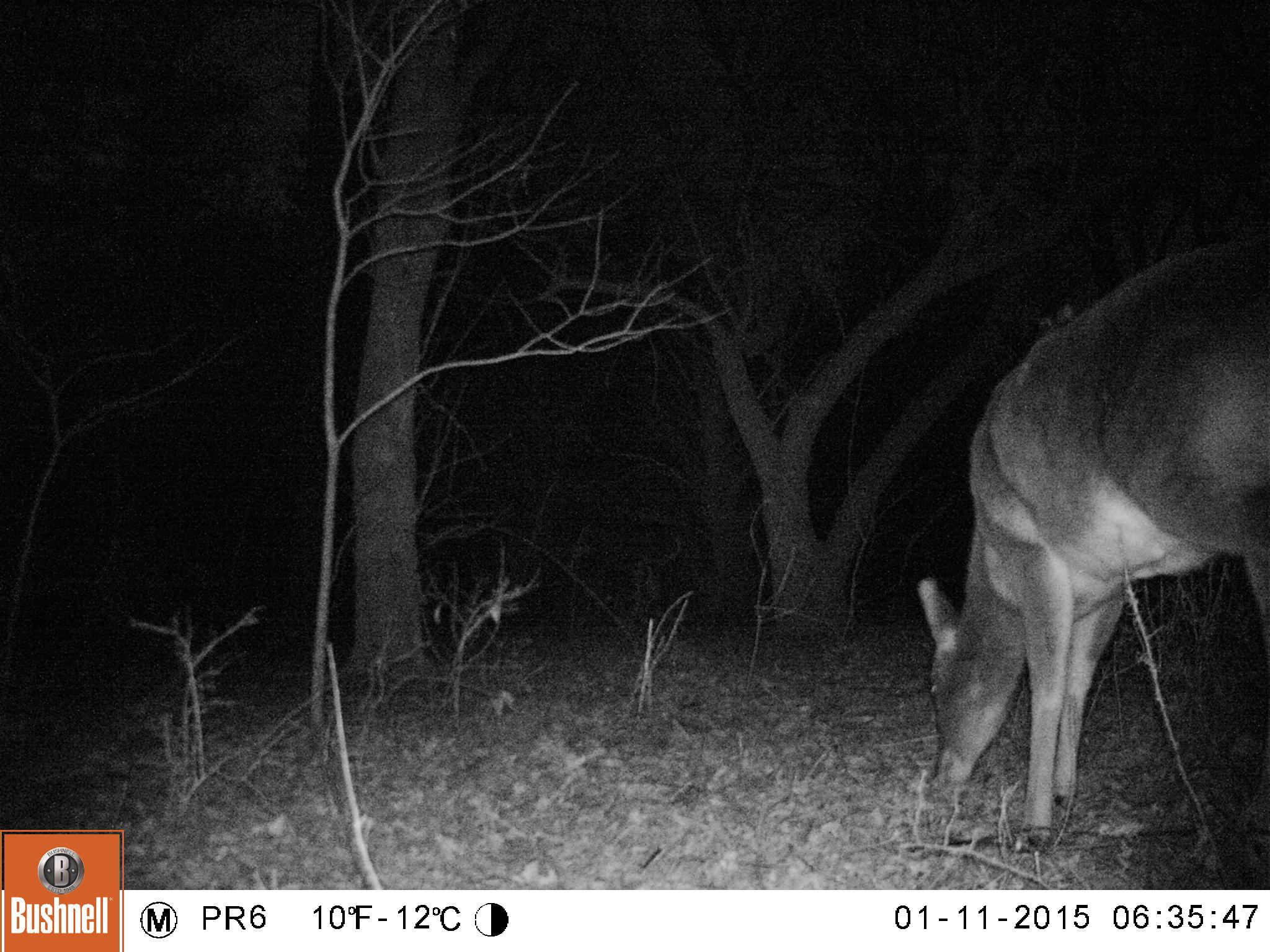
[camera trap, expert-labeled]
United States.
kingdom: Animalia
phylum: Chordata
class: Mammalia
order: Artiodactyla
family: Cervidae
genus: Odocoileus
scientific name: Odocoileus virginianus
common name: white-tailed deer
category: White Tailed Deer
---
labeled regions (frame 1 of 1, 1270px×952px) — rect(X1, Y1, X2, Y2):
White Tailed Deer: rect(915, 219, 1270, 854)